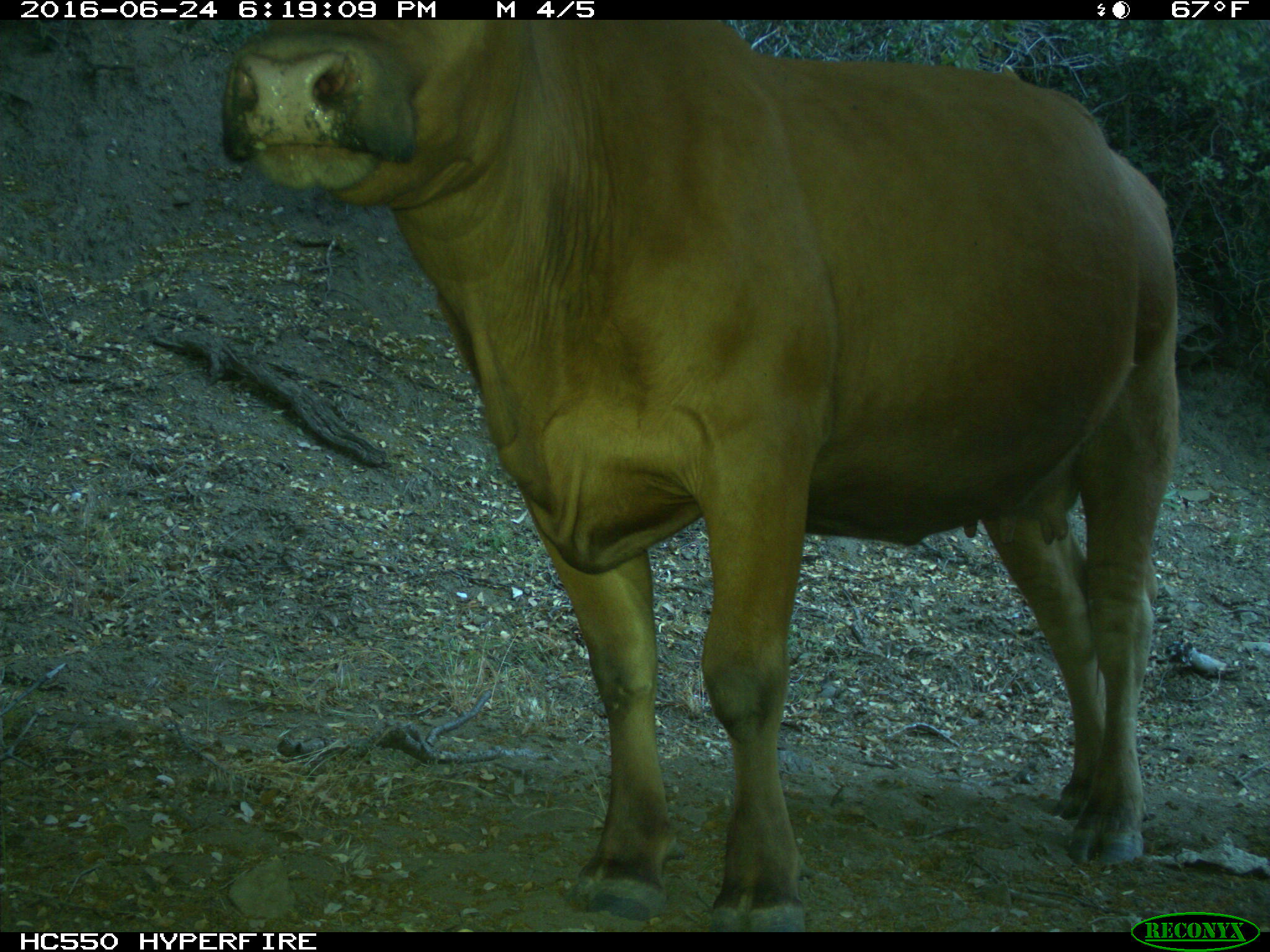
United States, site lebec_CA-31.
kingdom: Animalia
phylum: Chordata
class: Mammalia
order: Artiodactyla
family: Bovidae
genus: Bos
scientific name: Bos taurus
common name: domestic cow